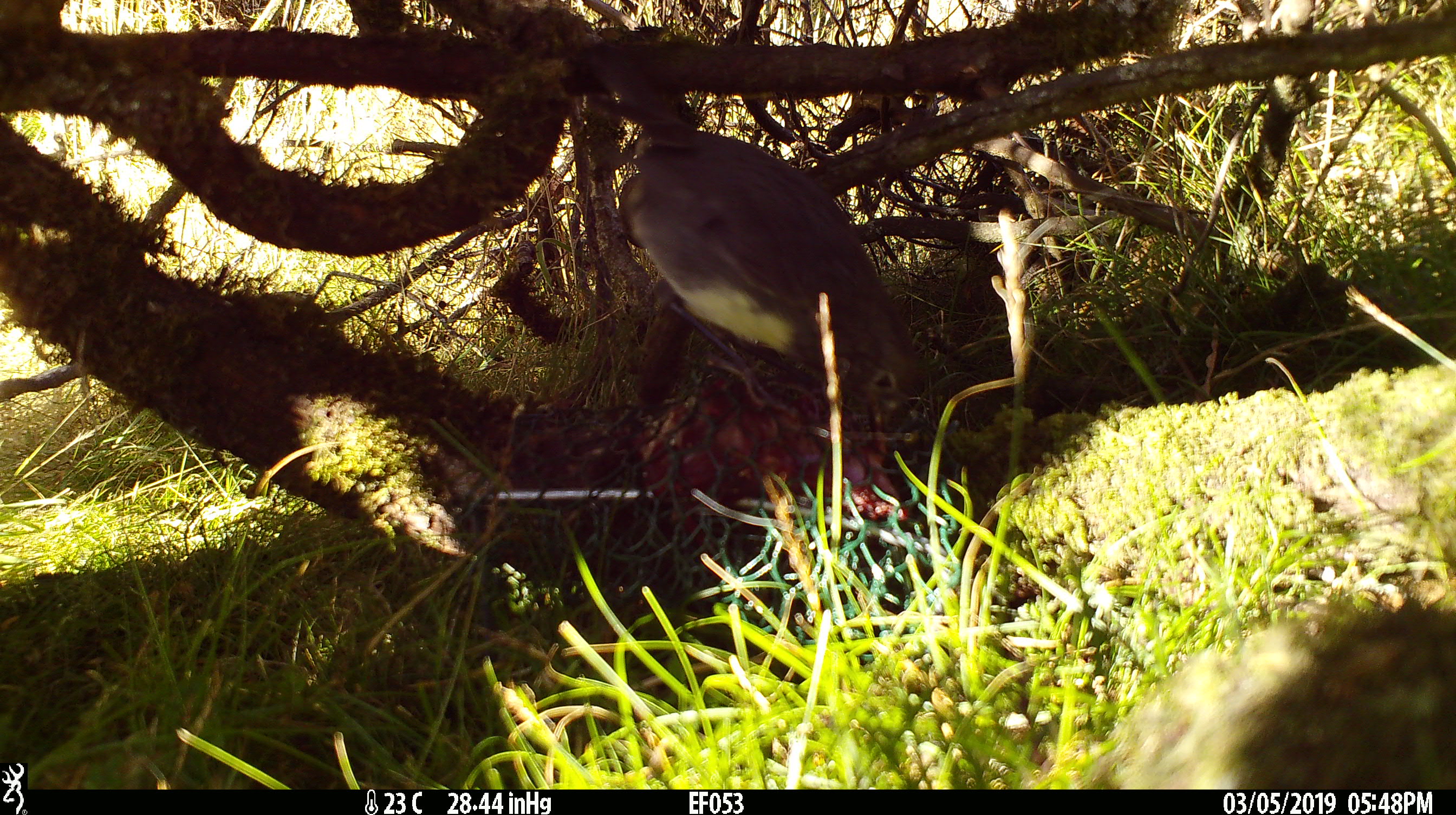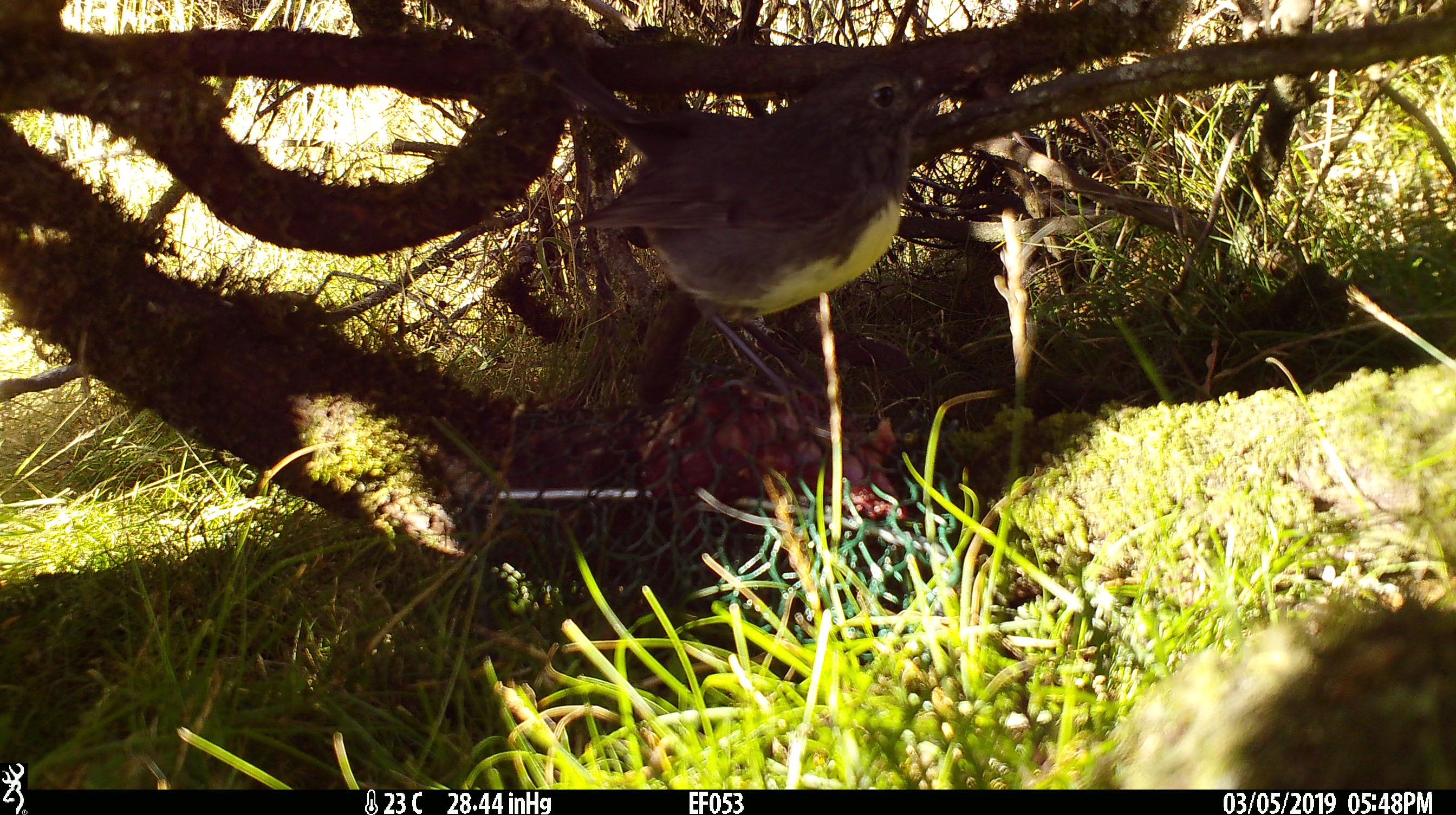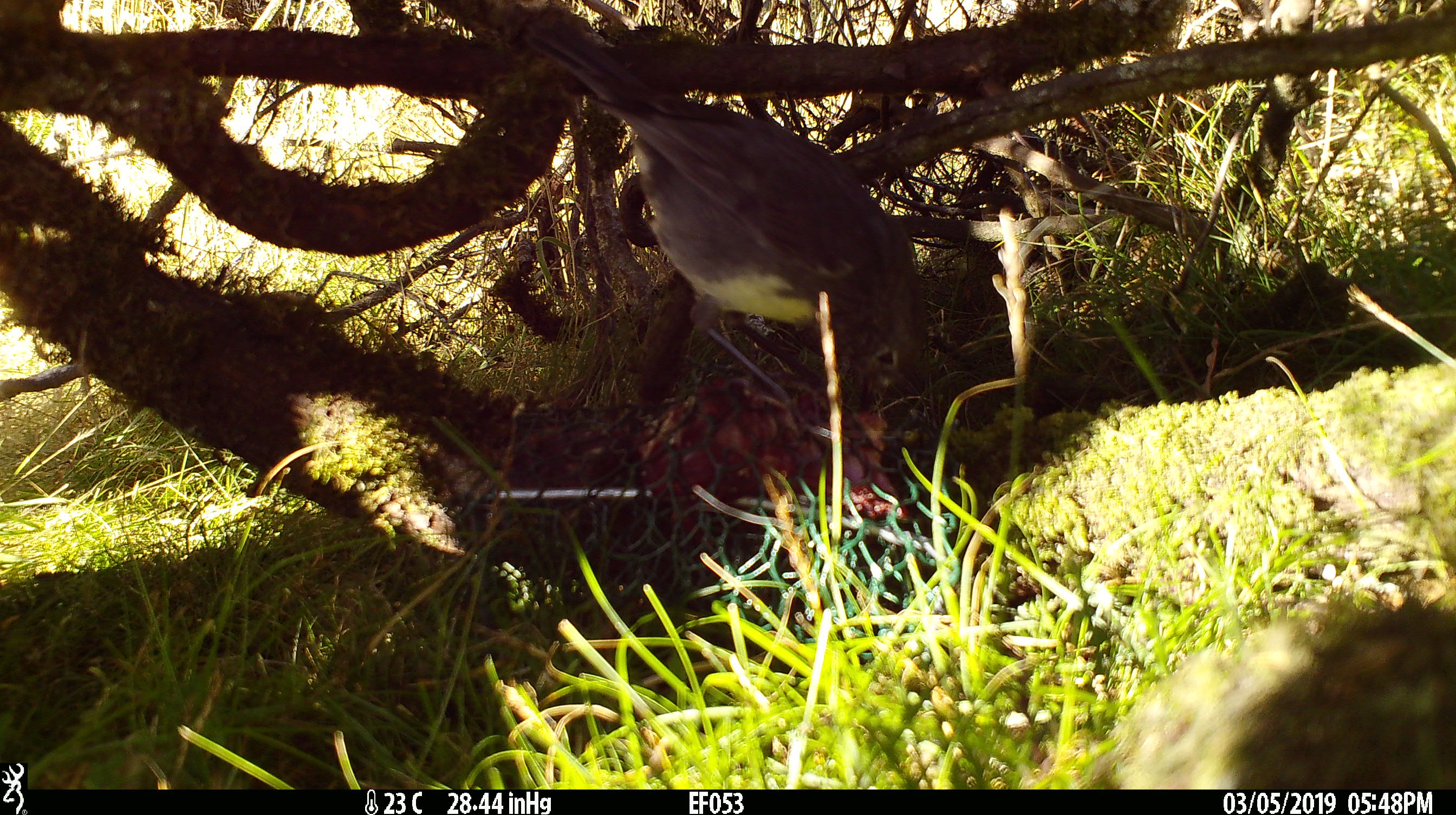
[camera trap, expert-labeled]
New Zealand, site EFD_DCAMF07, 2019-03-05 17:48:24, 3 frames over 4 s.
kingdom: Animalia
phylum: Chordata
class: Aves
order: Passeriformes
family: Petroicidae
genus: Petroica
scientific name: Petroica australis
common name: new zealand robin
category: robin